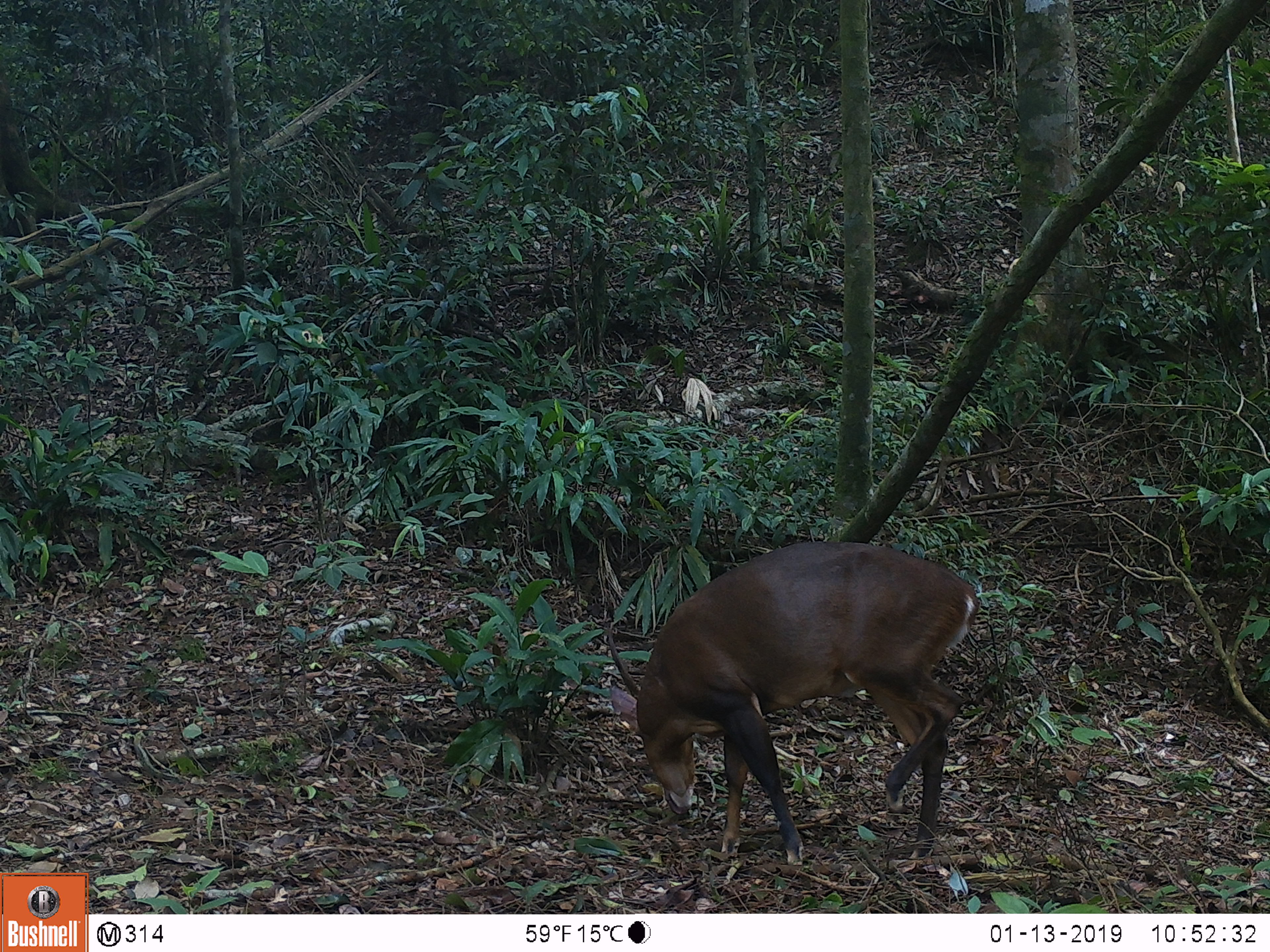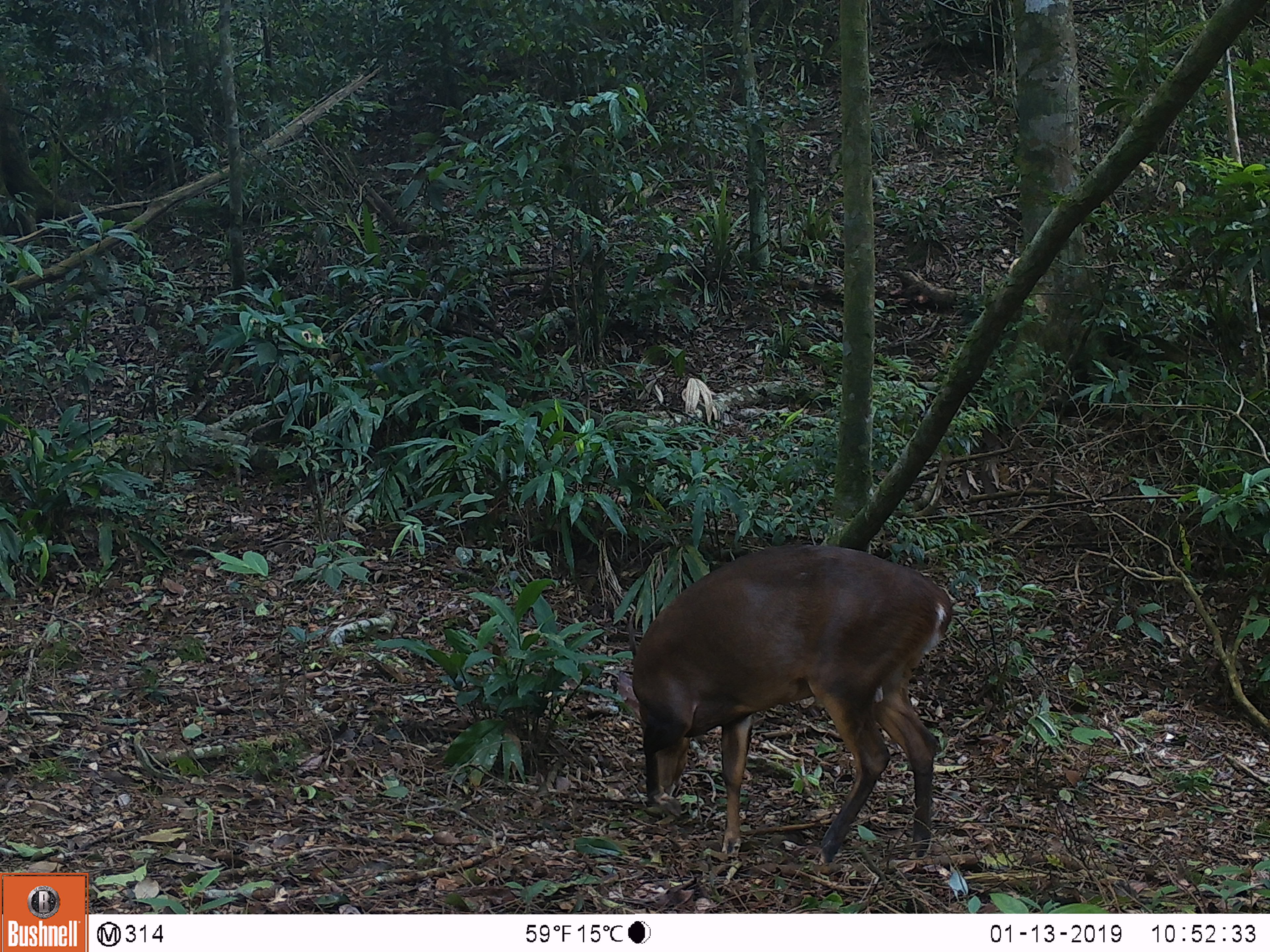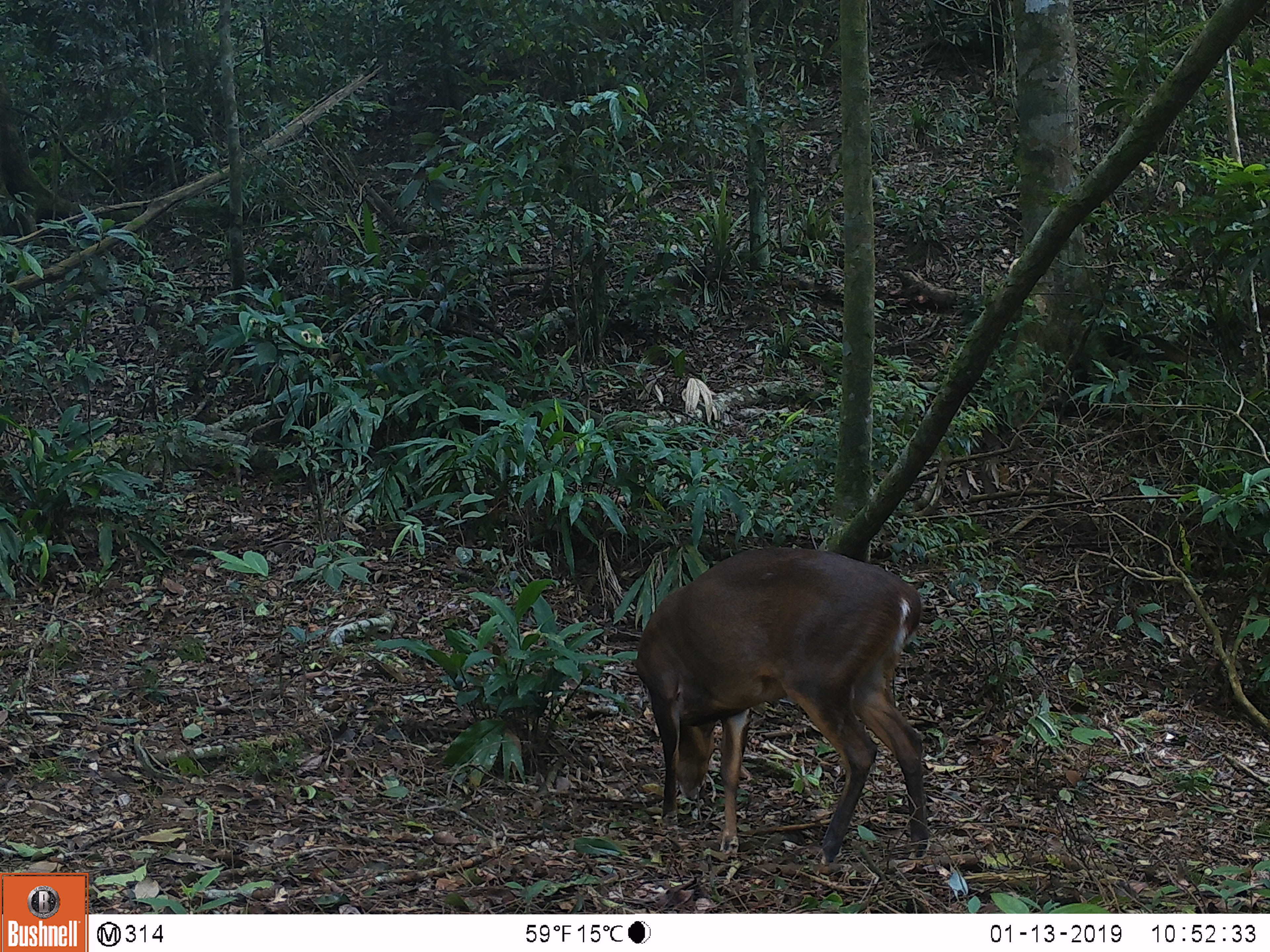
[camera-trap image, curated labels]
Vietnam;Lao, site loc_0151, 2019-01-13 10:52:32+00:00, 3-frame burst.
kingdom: Animalia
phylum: Chordata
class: Mammalia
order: Artiodactyla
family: Cervidae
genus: Muntiacus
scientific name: Muntiacus vuquangensis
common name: large-antlered muntjac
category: large antlered muntjac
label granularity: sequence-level